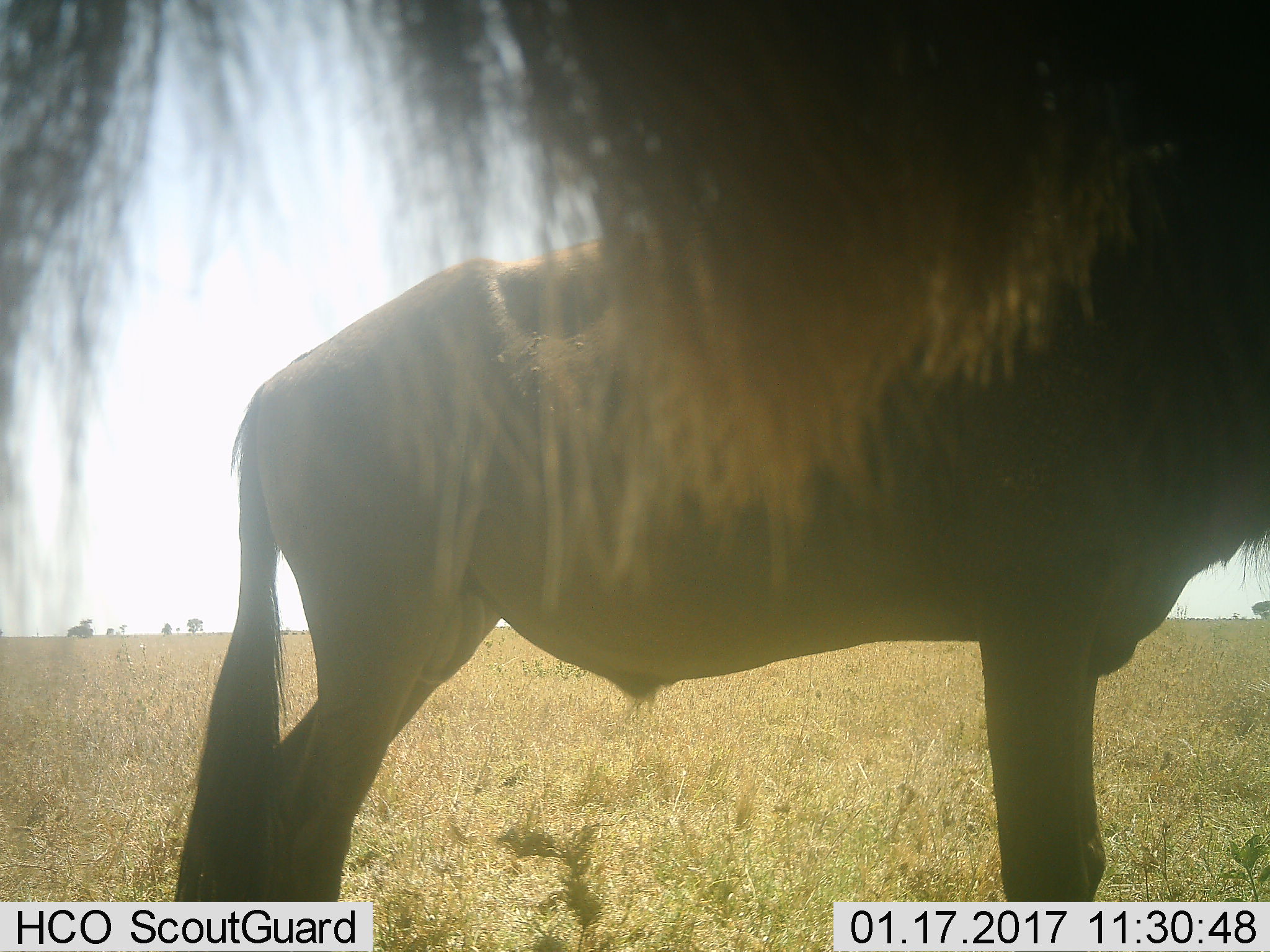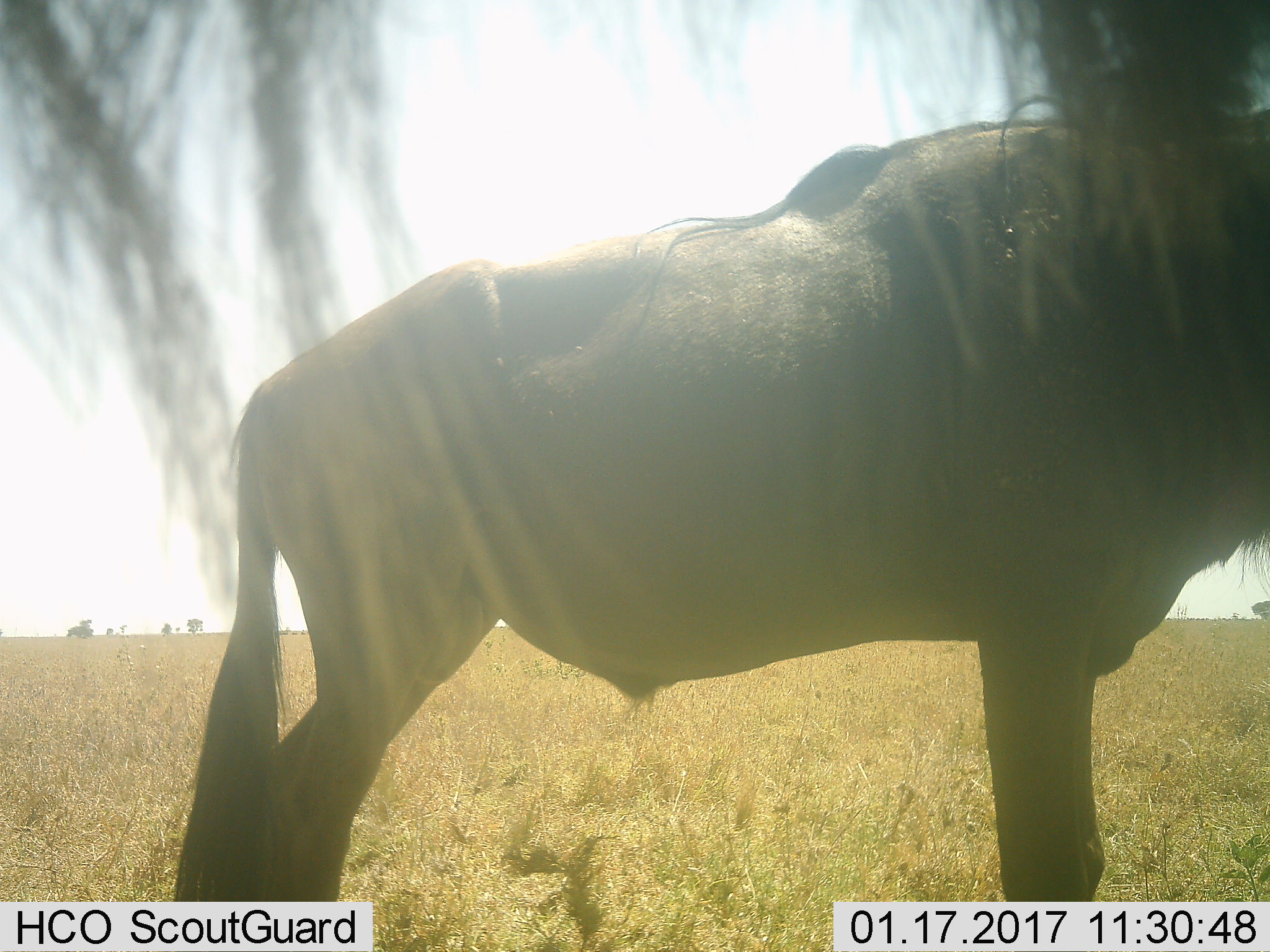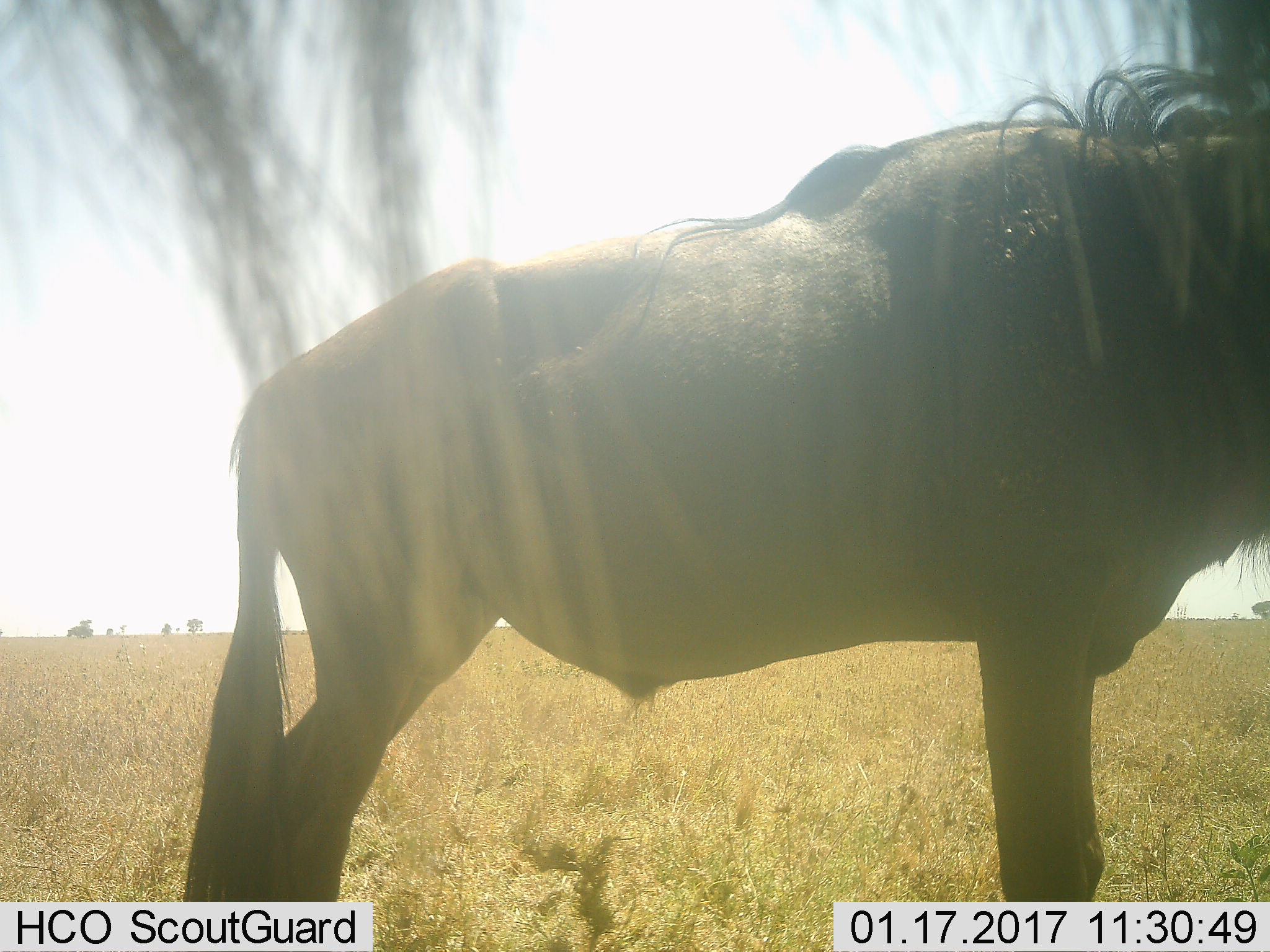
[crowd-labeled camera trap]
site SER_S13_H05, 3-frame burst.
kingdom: Animalia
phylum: Chordata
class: Mammalia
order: Artiodactyla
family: Bovidae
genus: Connochaetes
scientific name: Connochaetes taurinus taurinus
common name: blue wildebeest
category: wildebeestblue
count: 2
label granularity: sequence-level